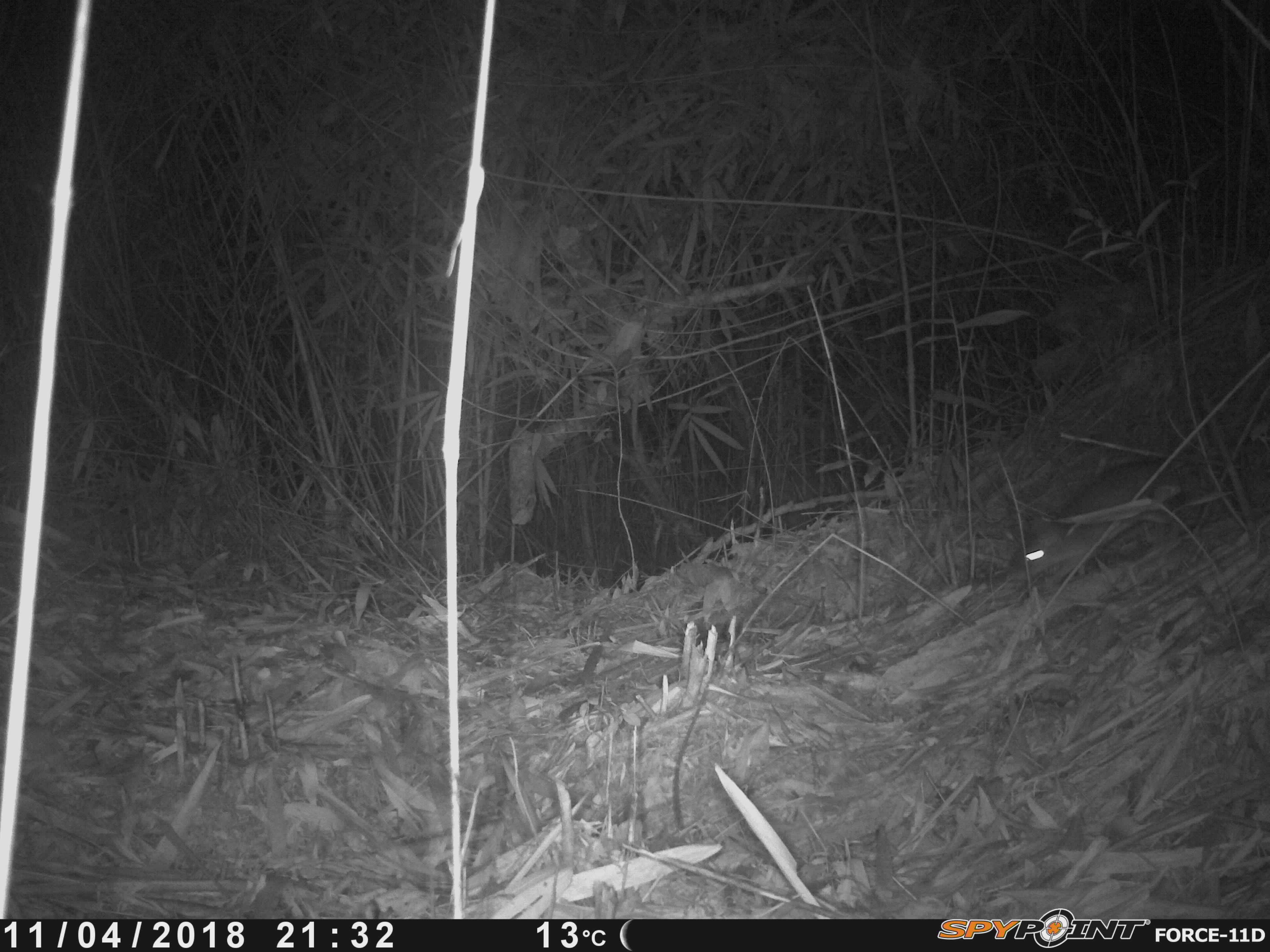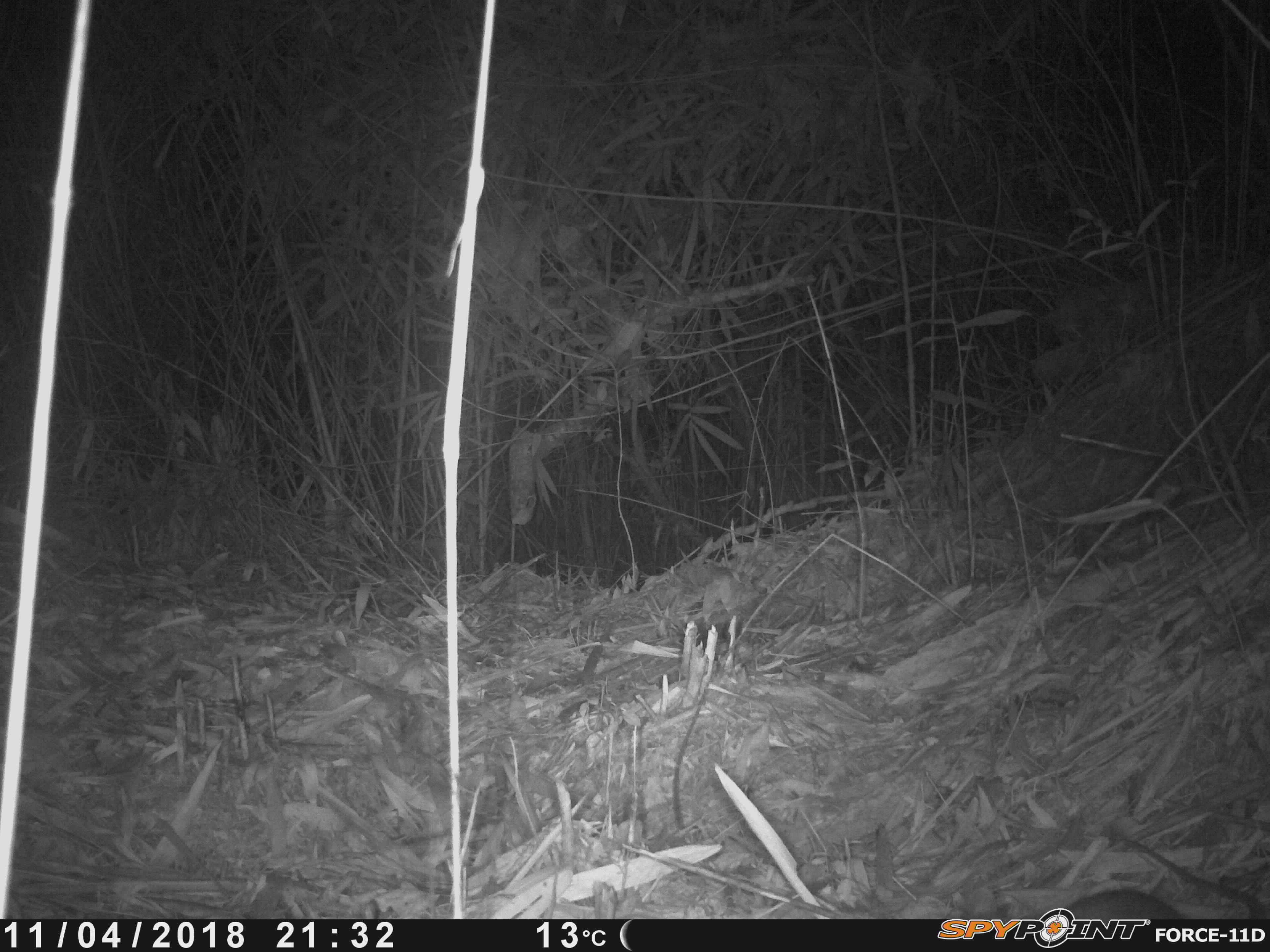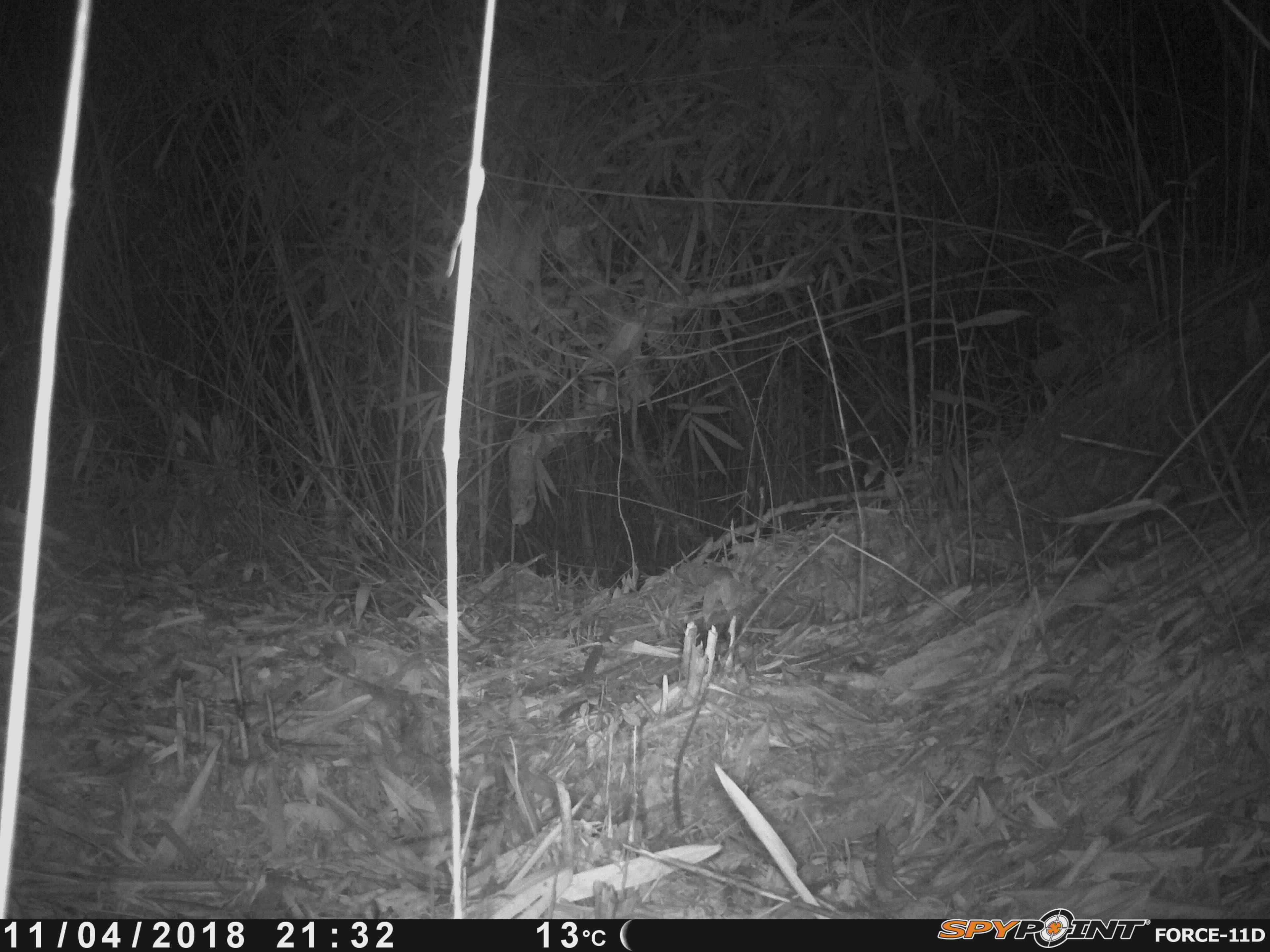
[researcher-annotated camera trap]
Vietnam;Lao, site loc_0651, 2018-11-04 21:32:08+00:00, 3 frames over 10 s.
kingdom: Animalia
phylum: Chordata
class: Mammalia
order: Rodentia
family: Muridae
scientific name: Muridae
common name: old-world mice and rats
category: unidentified murid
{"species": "unidentified murid (old-world mice and rats) (Muridae)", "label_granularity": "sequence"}